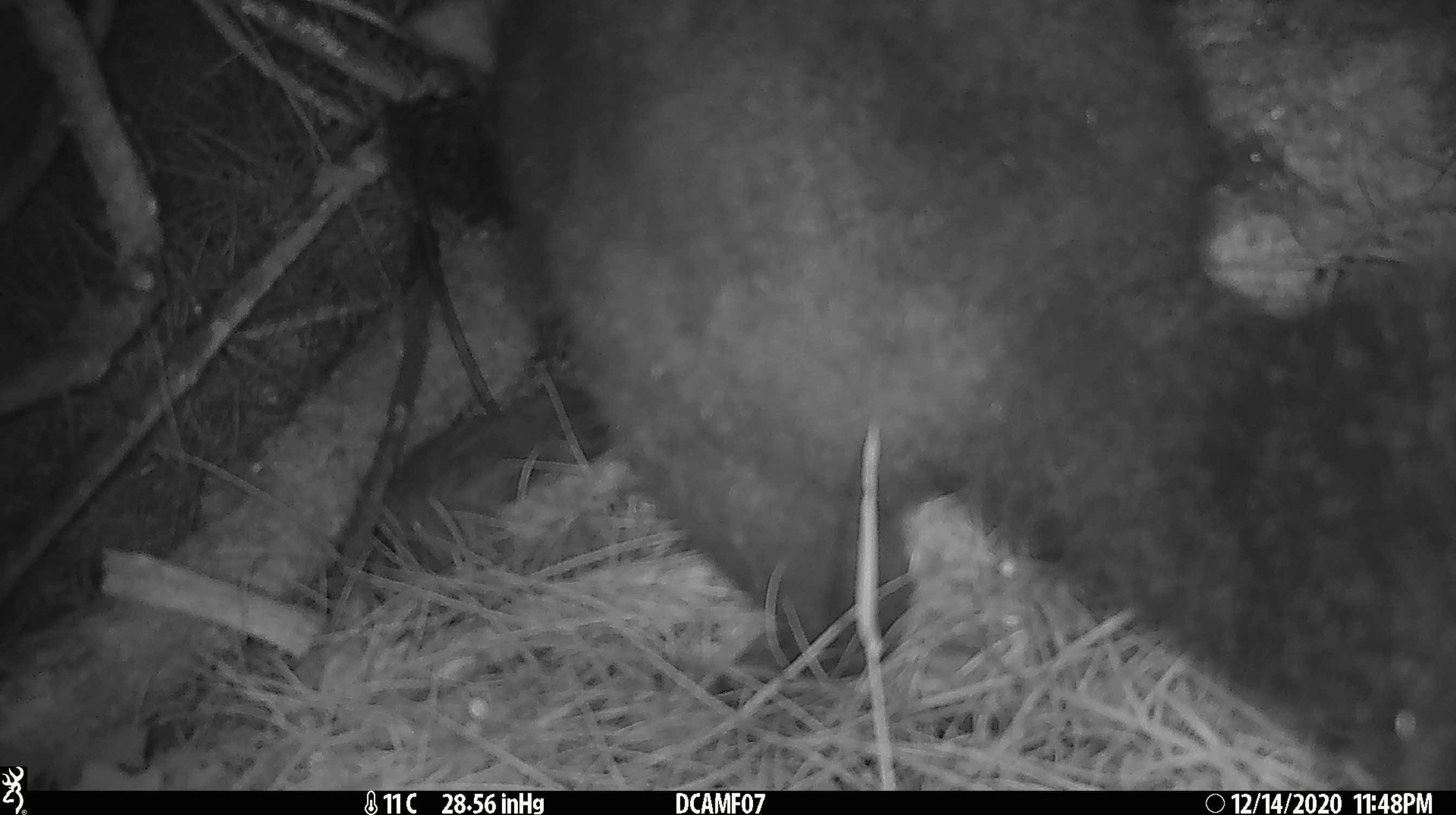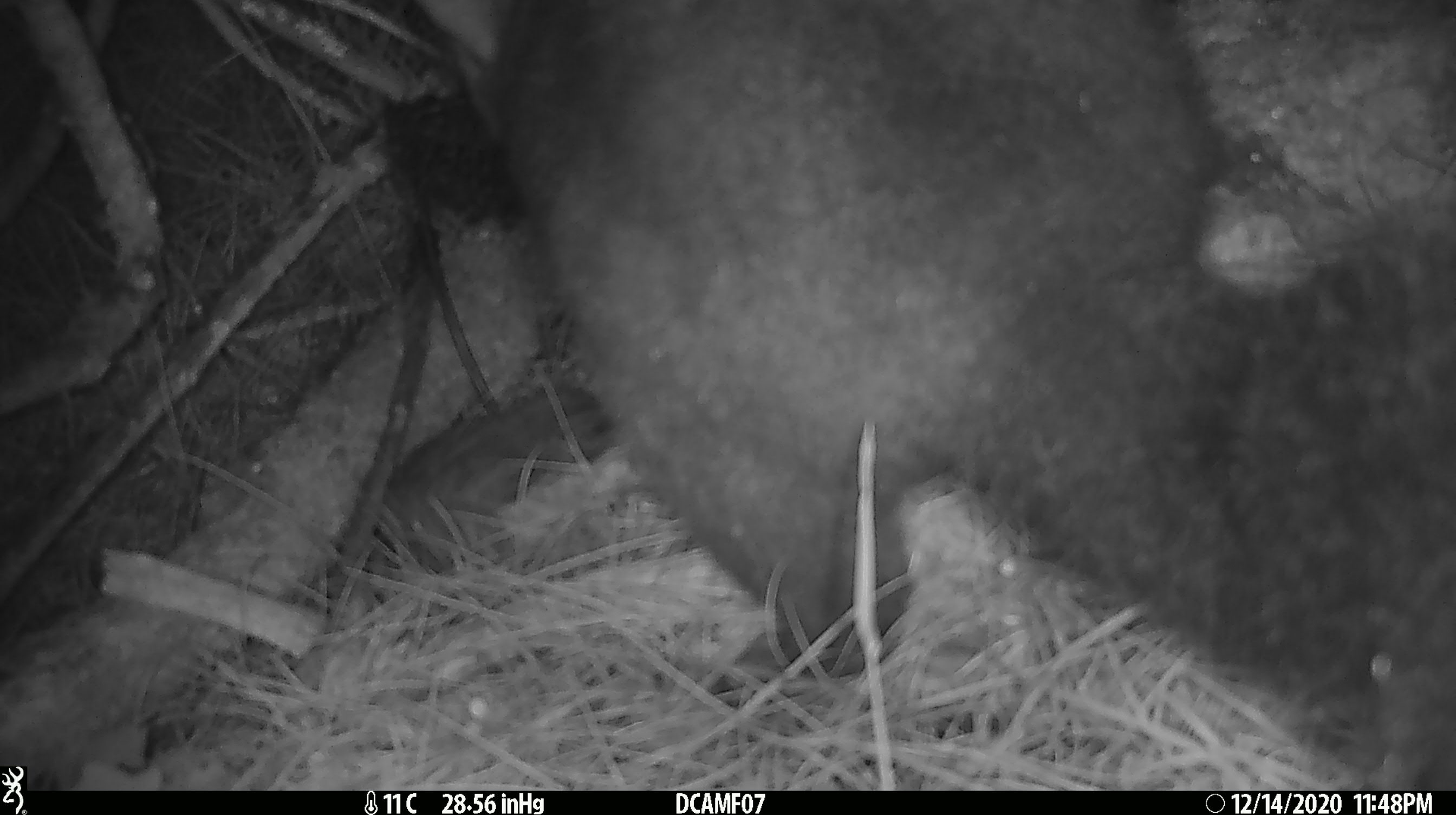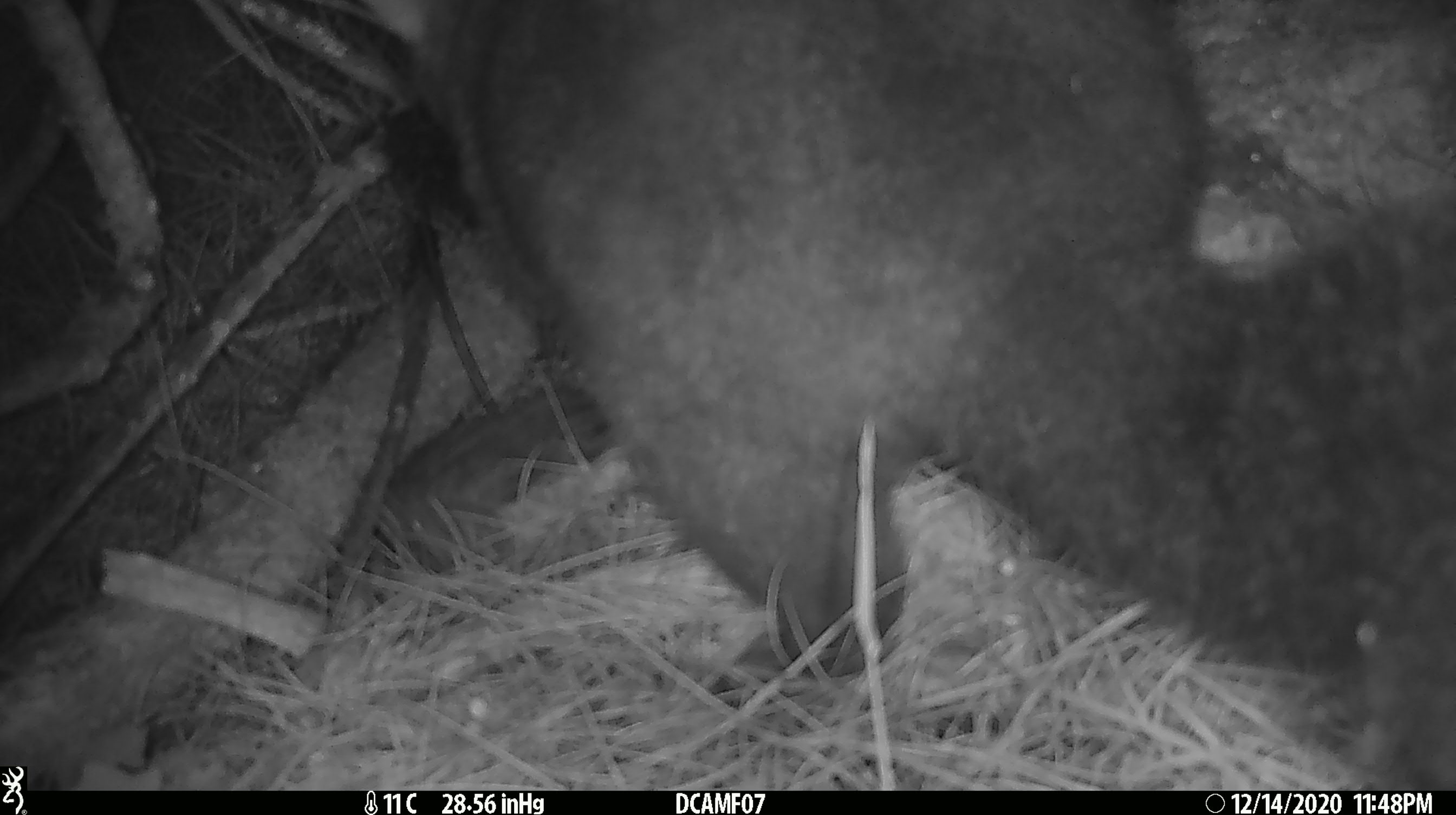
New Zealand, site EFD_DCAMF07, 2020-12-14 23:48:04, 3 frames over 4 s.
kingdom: Animalia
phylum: Chordata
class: Mammalia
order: Diprotodontia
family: Phalangeridae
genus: Trichosurus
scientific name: Trichosurus vulpecula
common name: common brushtail possum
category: possum